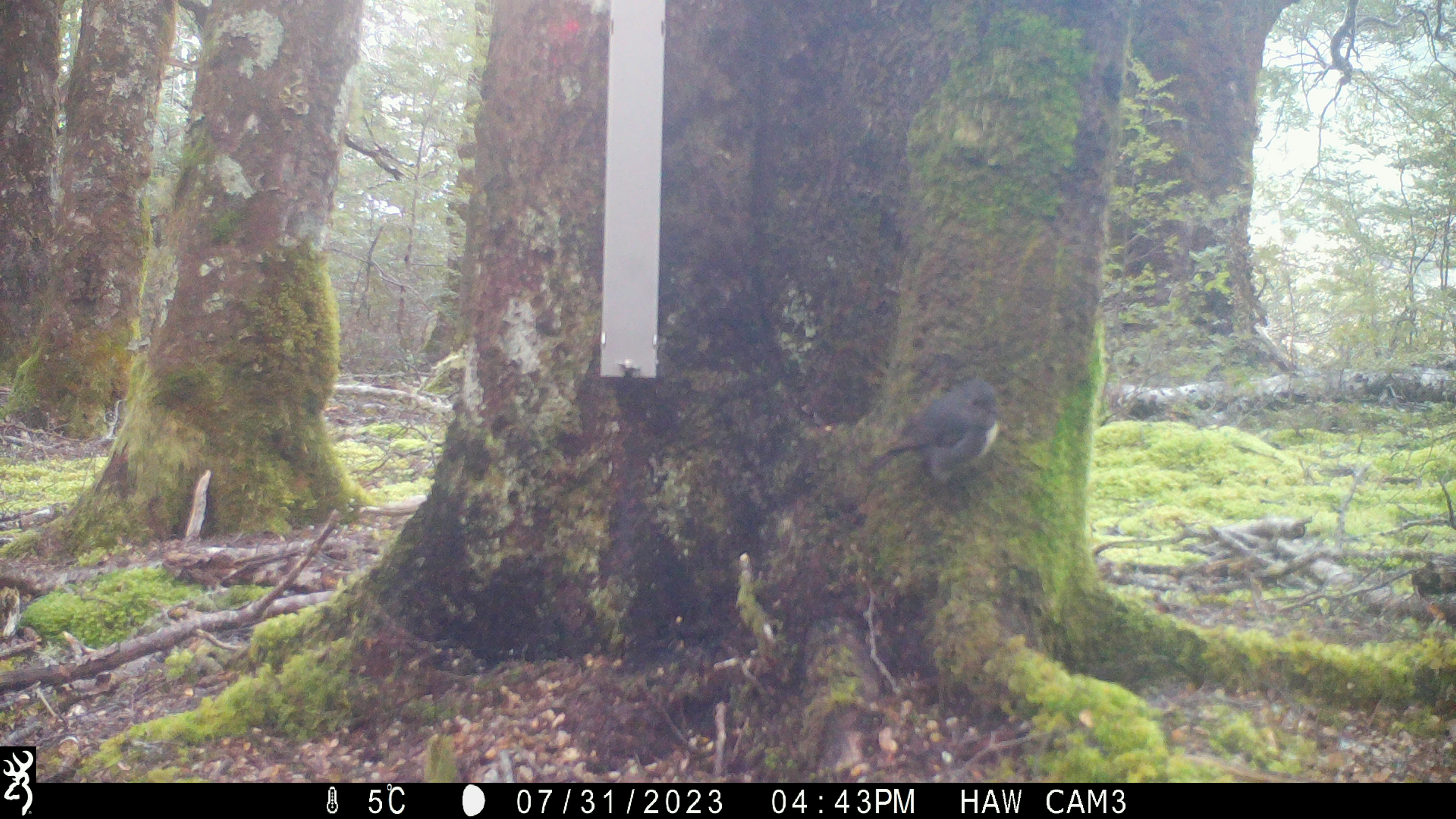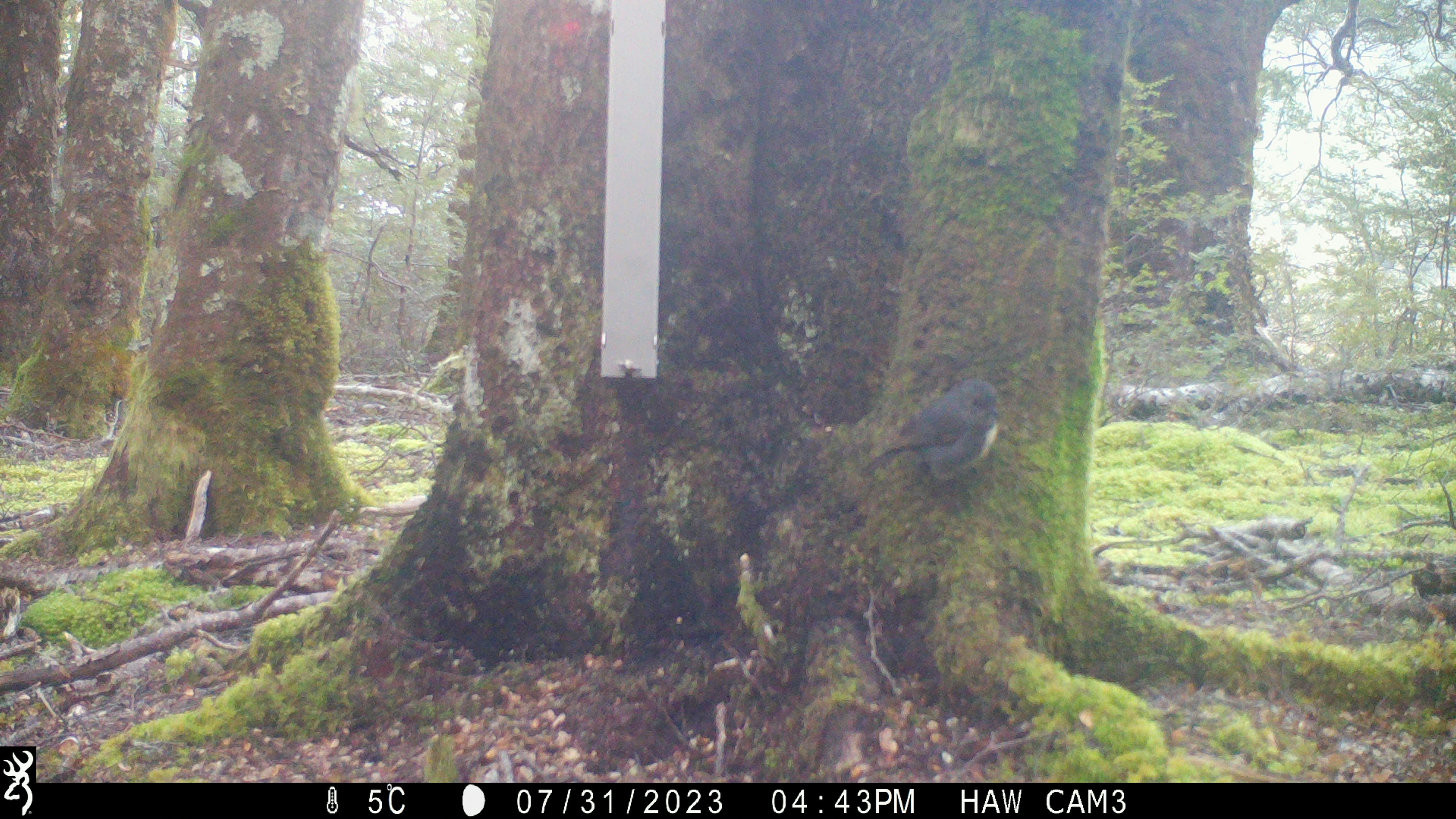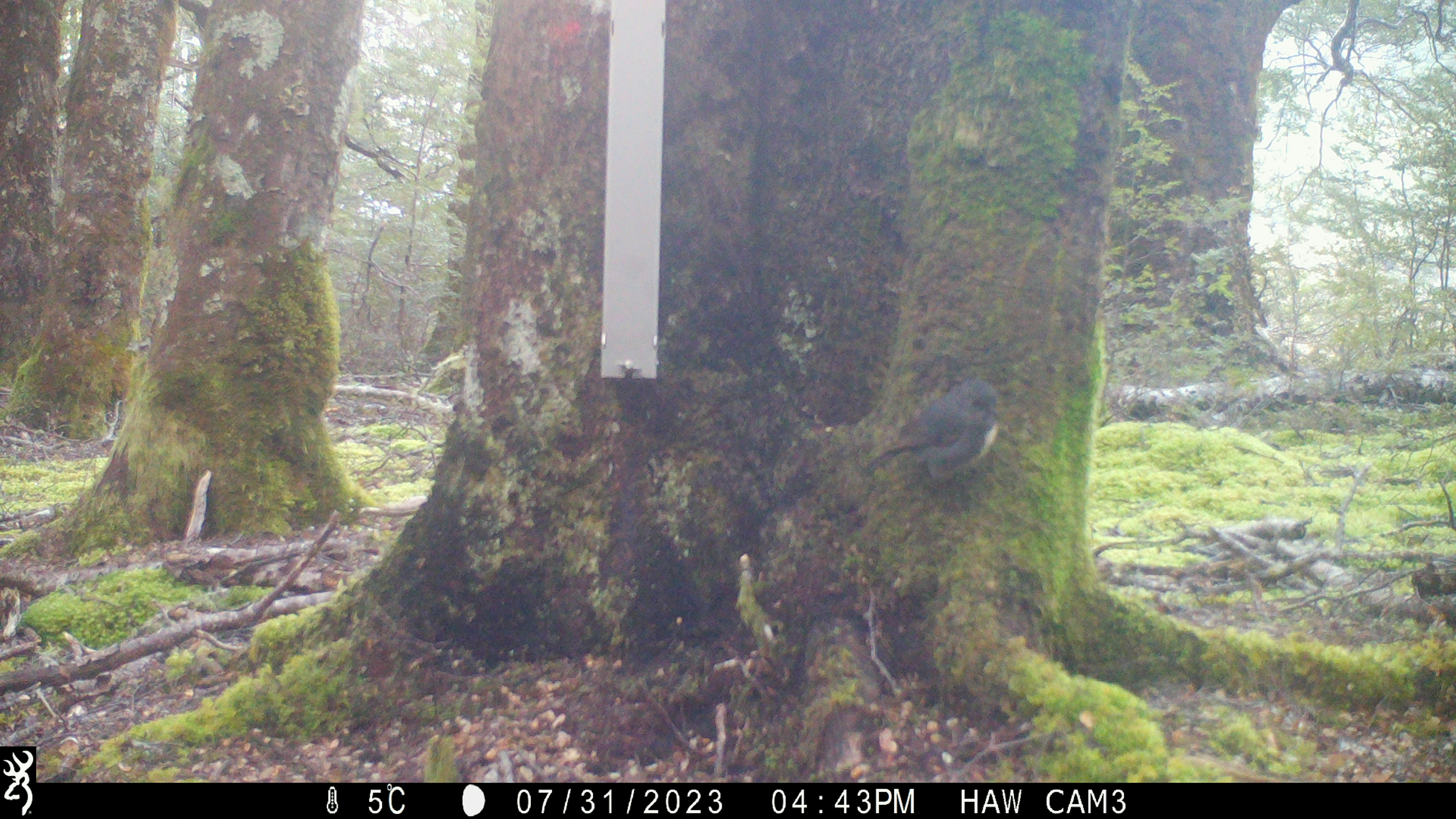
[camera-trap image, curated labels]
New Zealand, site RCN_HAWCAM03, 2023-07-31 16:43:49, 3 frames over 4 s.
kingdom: Animalia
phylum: Chordata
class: Aves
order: Passeriformes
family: Petroicidae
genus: Petroica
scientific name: Petroica australis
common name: new zealand robin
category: robin